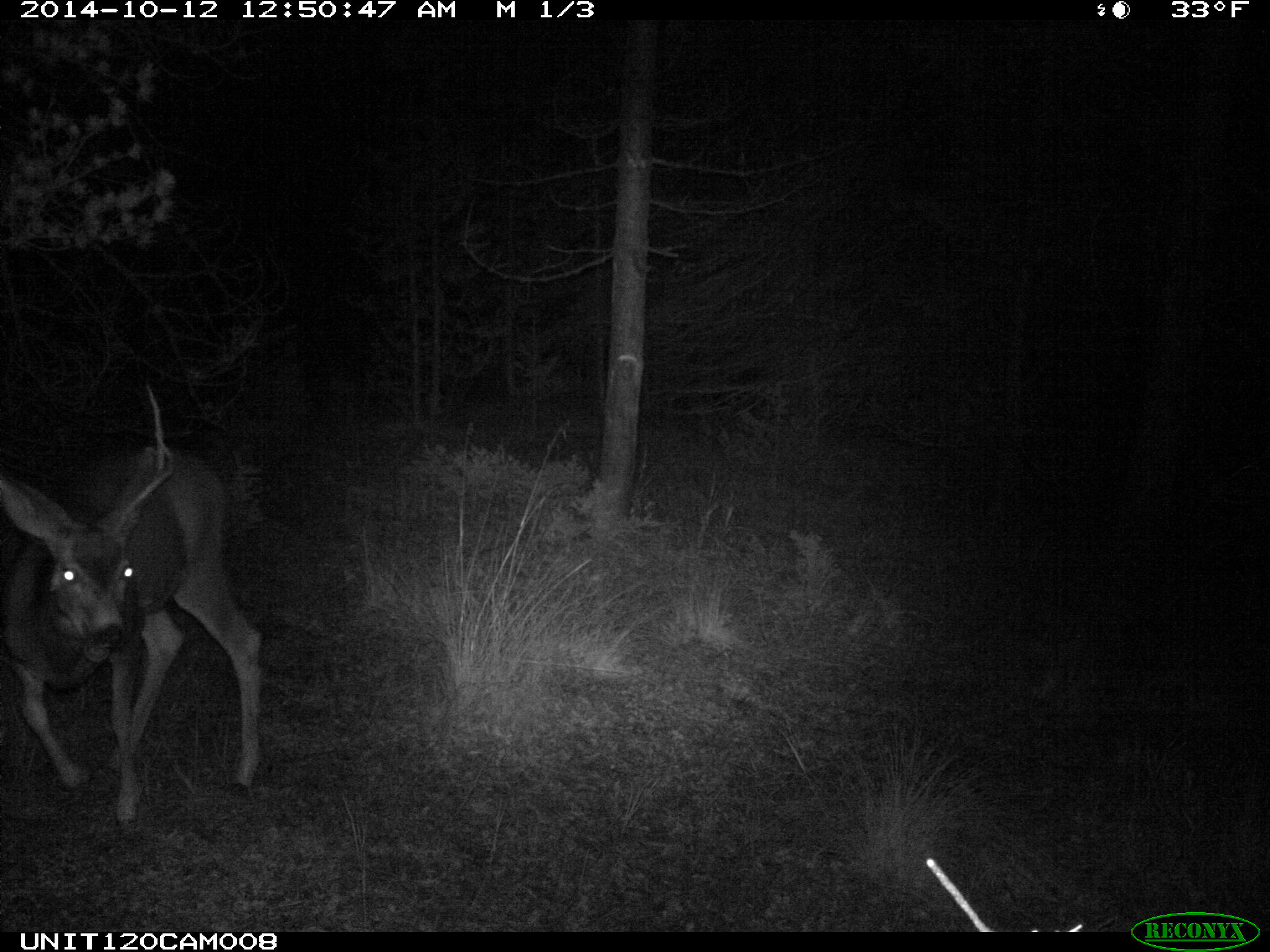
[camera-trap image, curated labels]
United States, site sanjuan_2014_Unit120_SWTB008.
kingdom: Animalia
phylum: Chordata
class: Mammalia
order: Artiodactyla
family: Cervidae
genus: Odocoileus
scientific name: Odocoileus hemionus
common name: mule deer